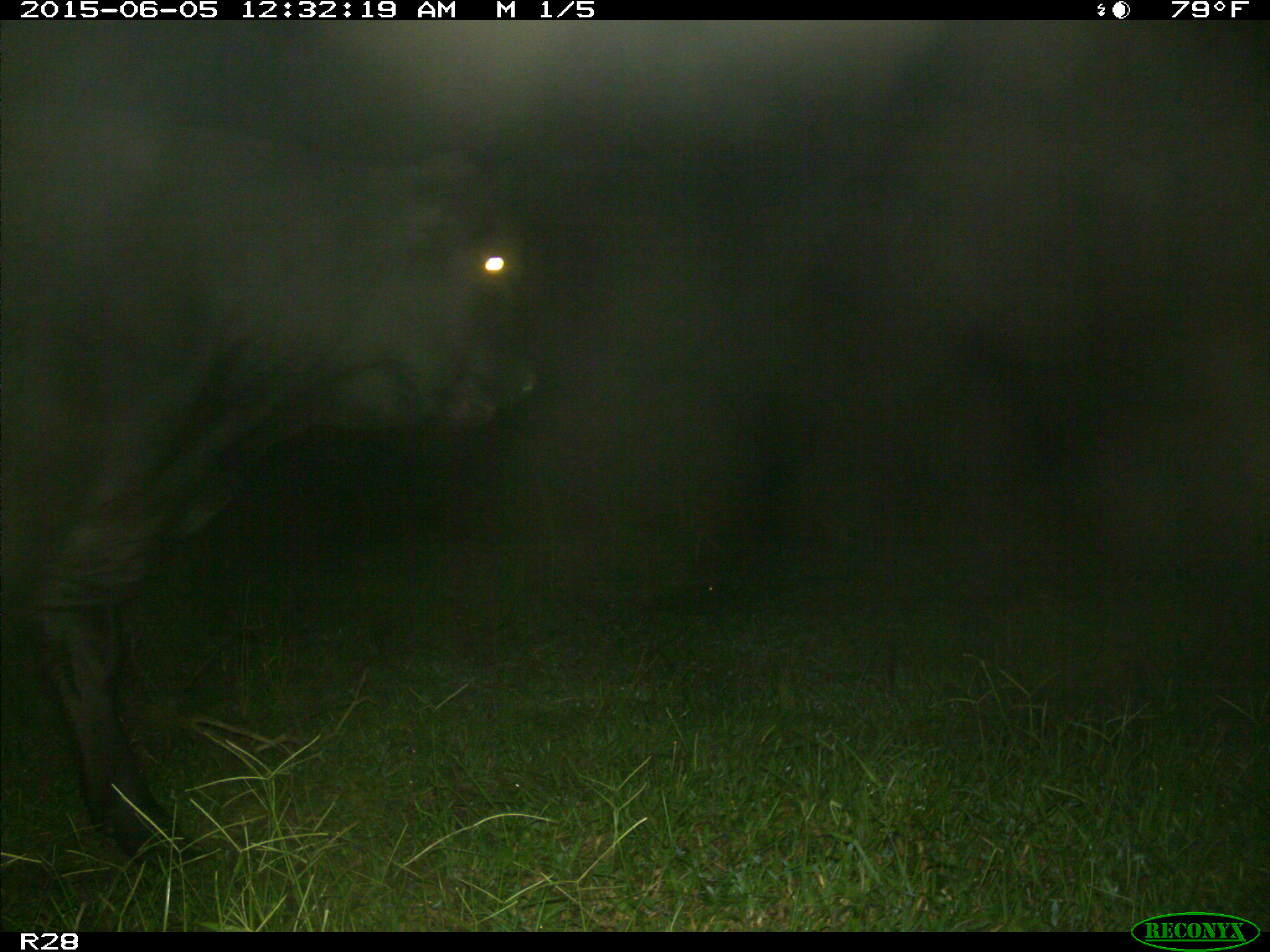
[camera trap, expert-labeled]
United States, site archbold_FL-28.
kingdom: Animalia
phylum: Chordata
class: Mammalia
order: Artiodactyla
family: Bovidae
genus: Bos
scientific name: Bos taurus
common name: domestic cow